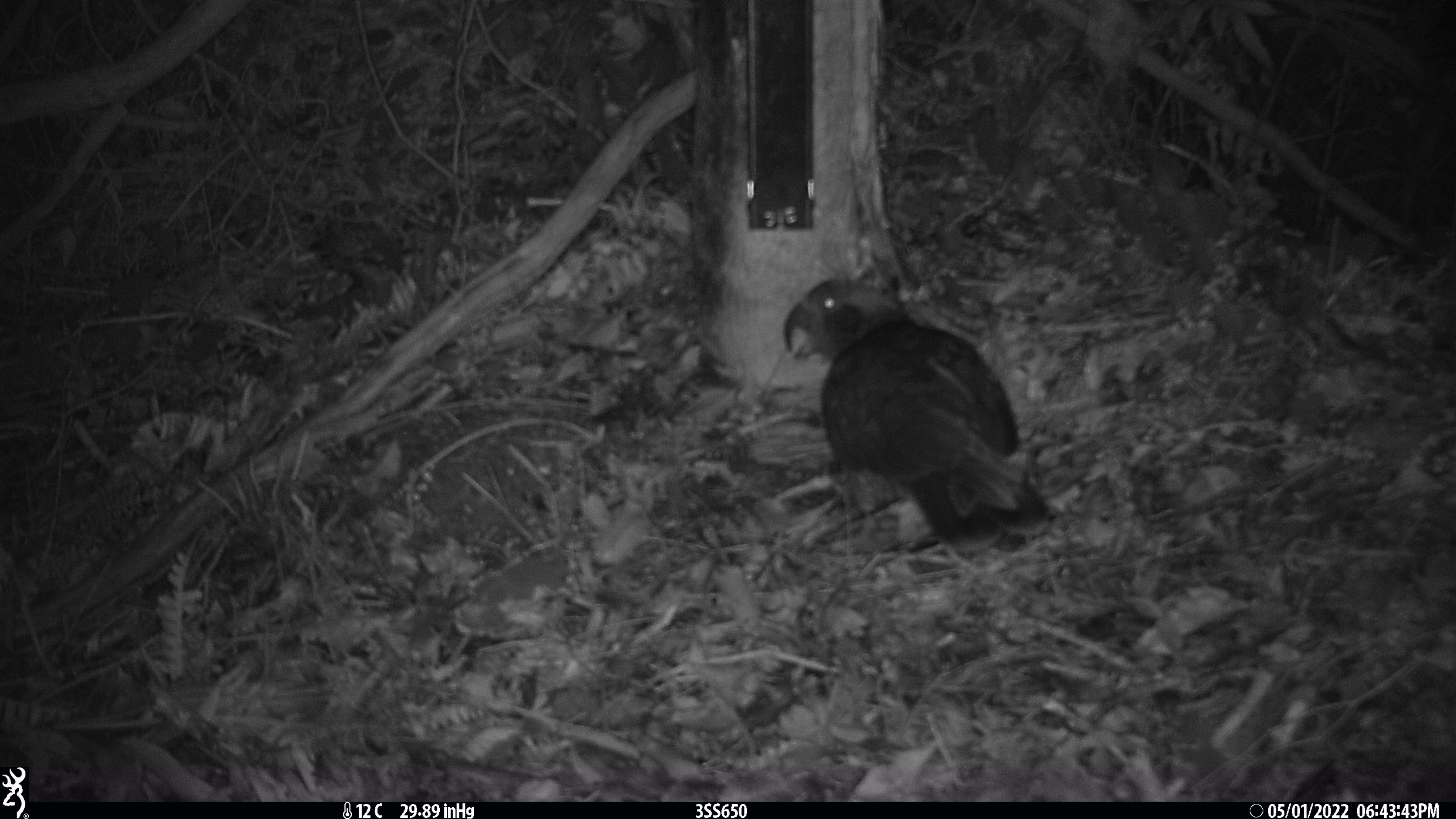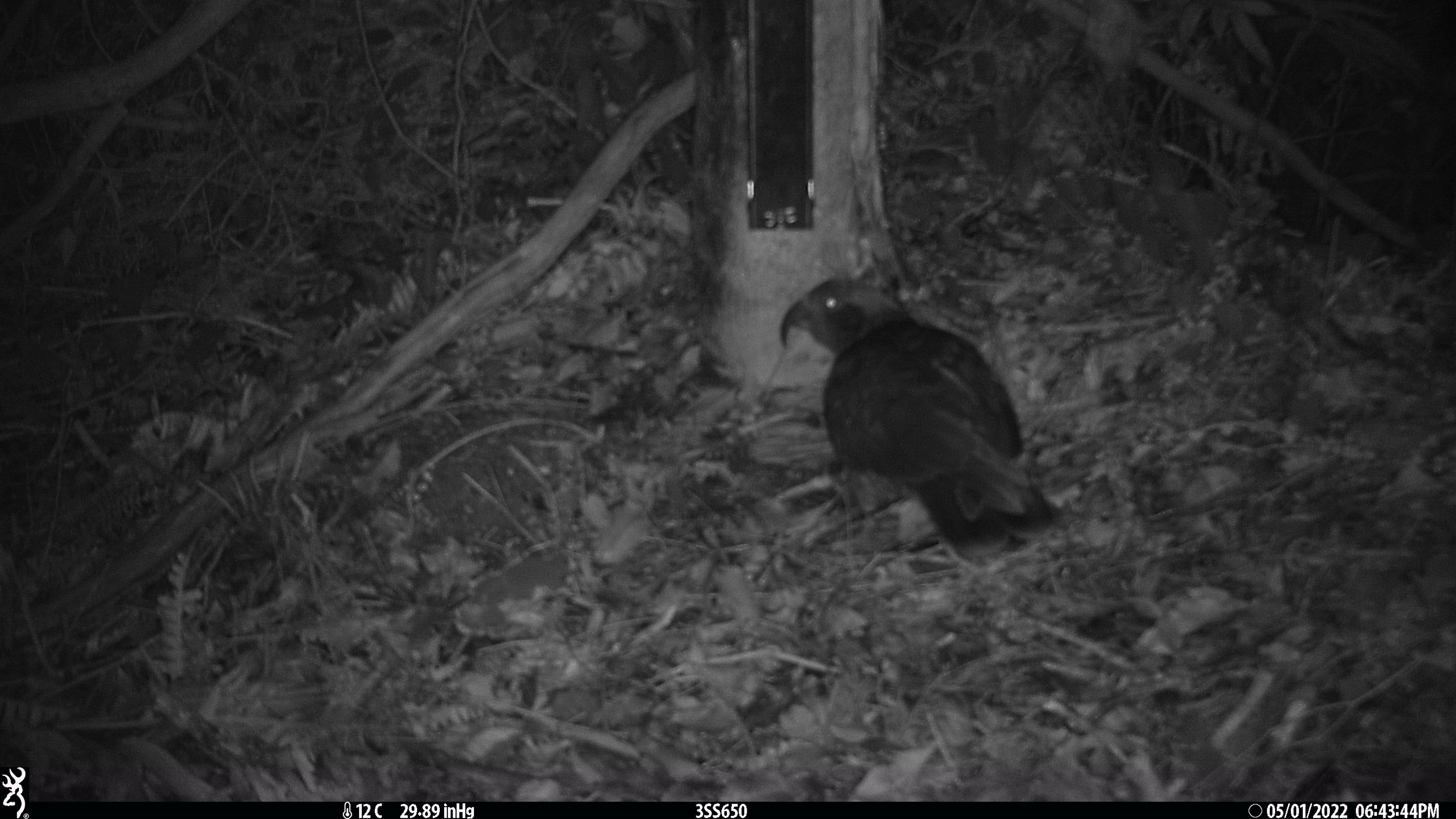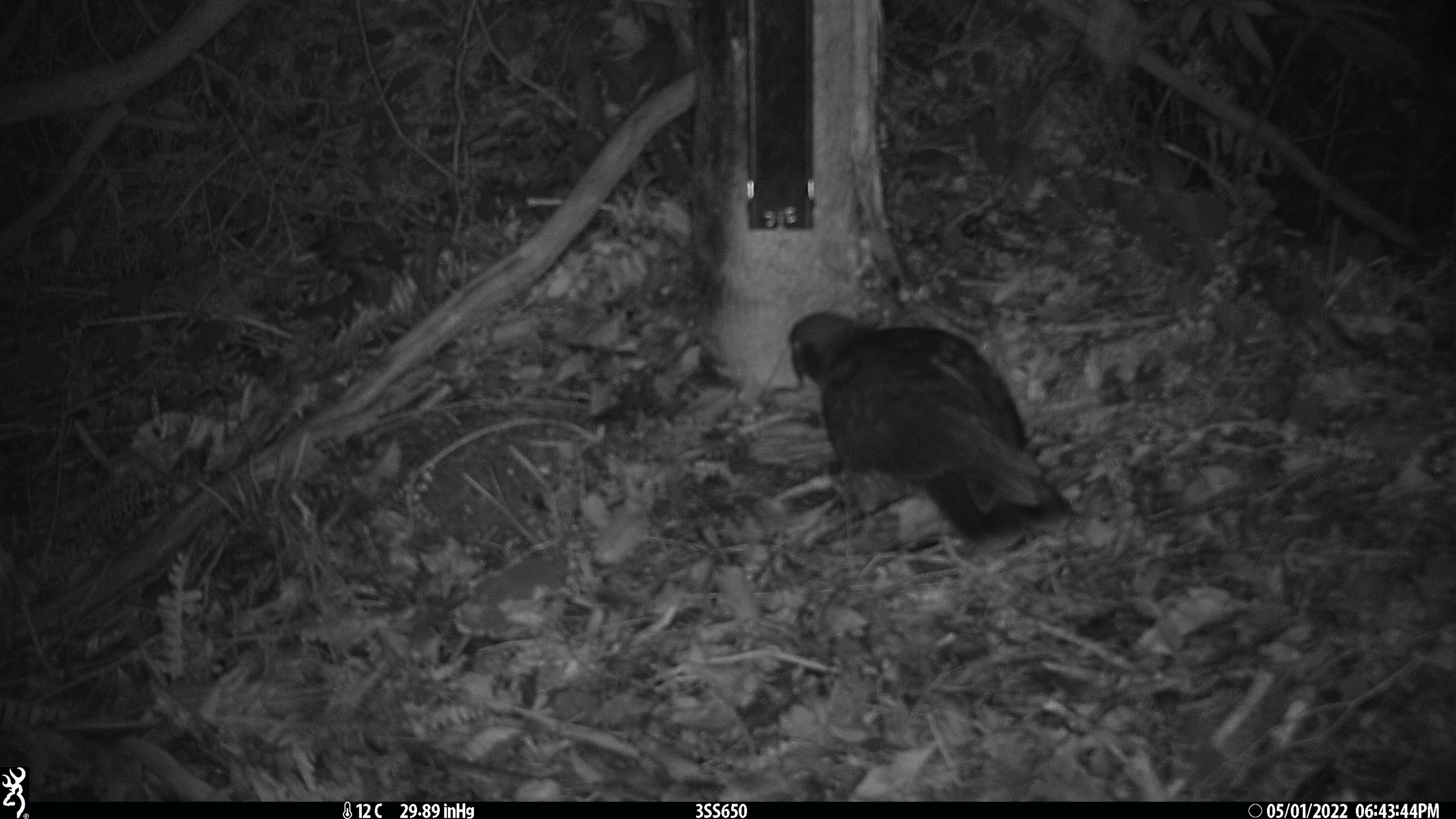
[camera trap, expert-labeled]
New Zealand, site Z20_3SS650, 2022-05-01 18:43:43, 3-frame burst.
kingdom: Animalia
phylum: Chordata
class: Aves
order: Psittaciformes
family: Strigopidae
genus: Nestor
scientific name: Nestor notabilis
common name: kea